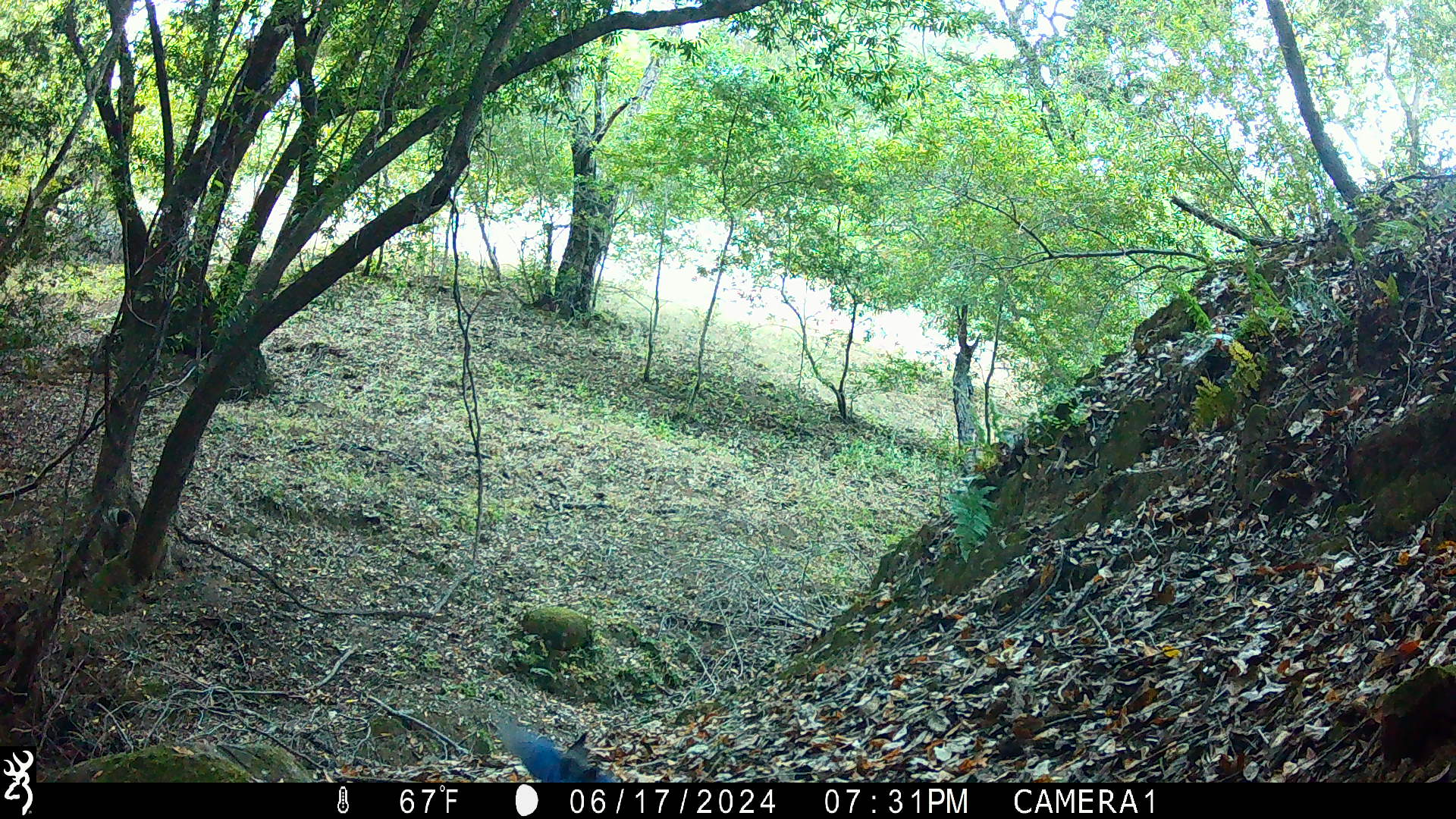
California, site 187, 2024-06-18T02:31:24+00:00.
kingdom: Animalia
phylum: Chordata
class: Aves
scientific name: Aves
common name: bird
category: unknown bird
Unknown bird (bird) (Aves).